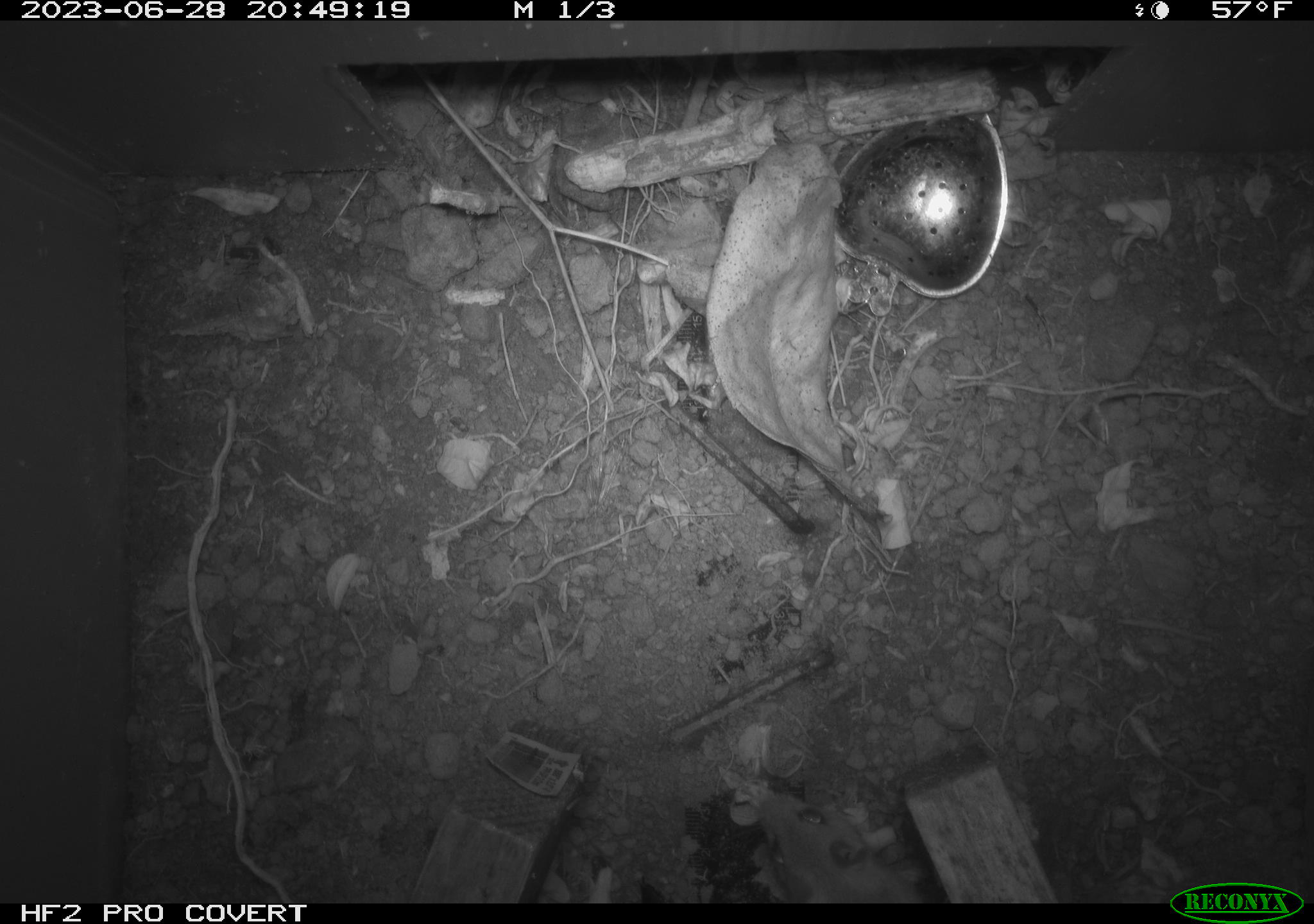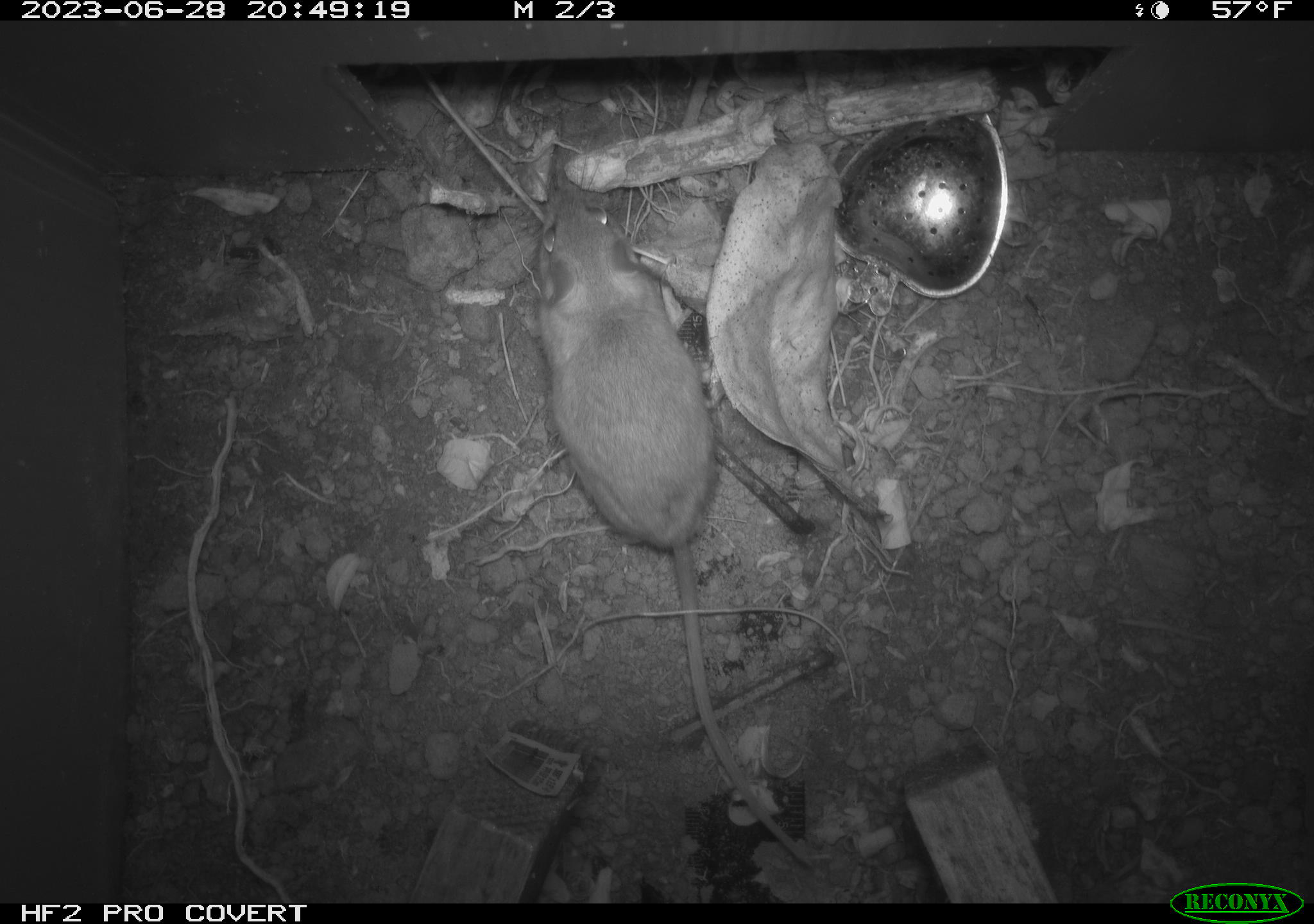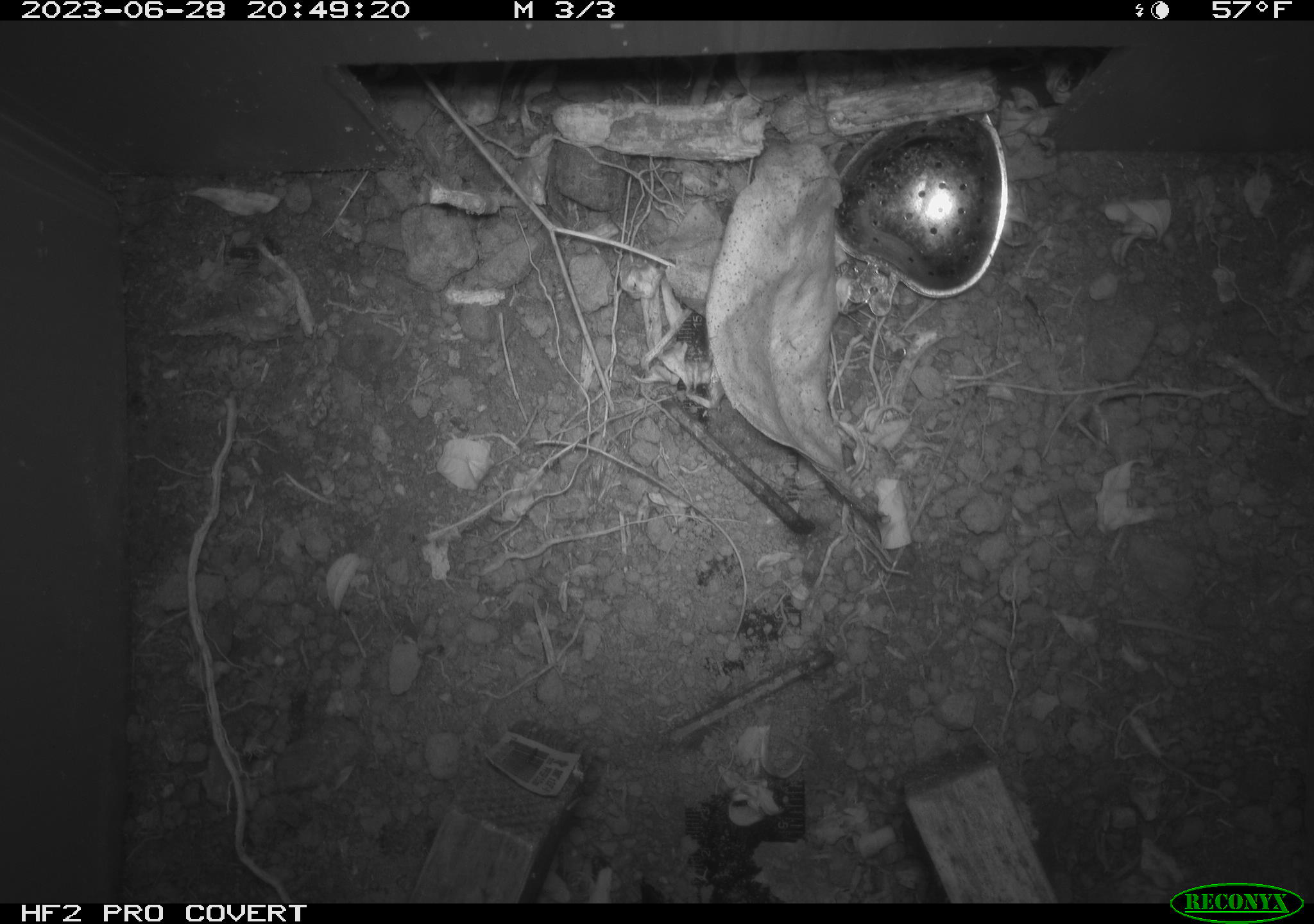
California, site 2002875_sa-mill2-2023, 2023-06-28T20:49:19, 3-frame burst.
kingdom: Animalia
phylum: Chordata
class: Mammalia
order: Rodentia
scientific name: Rodentia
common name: mouse species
Mouse species (Rodentia).